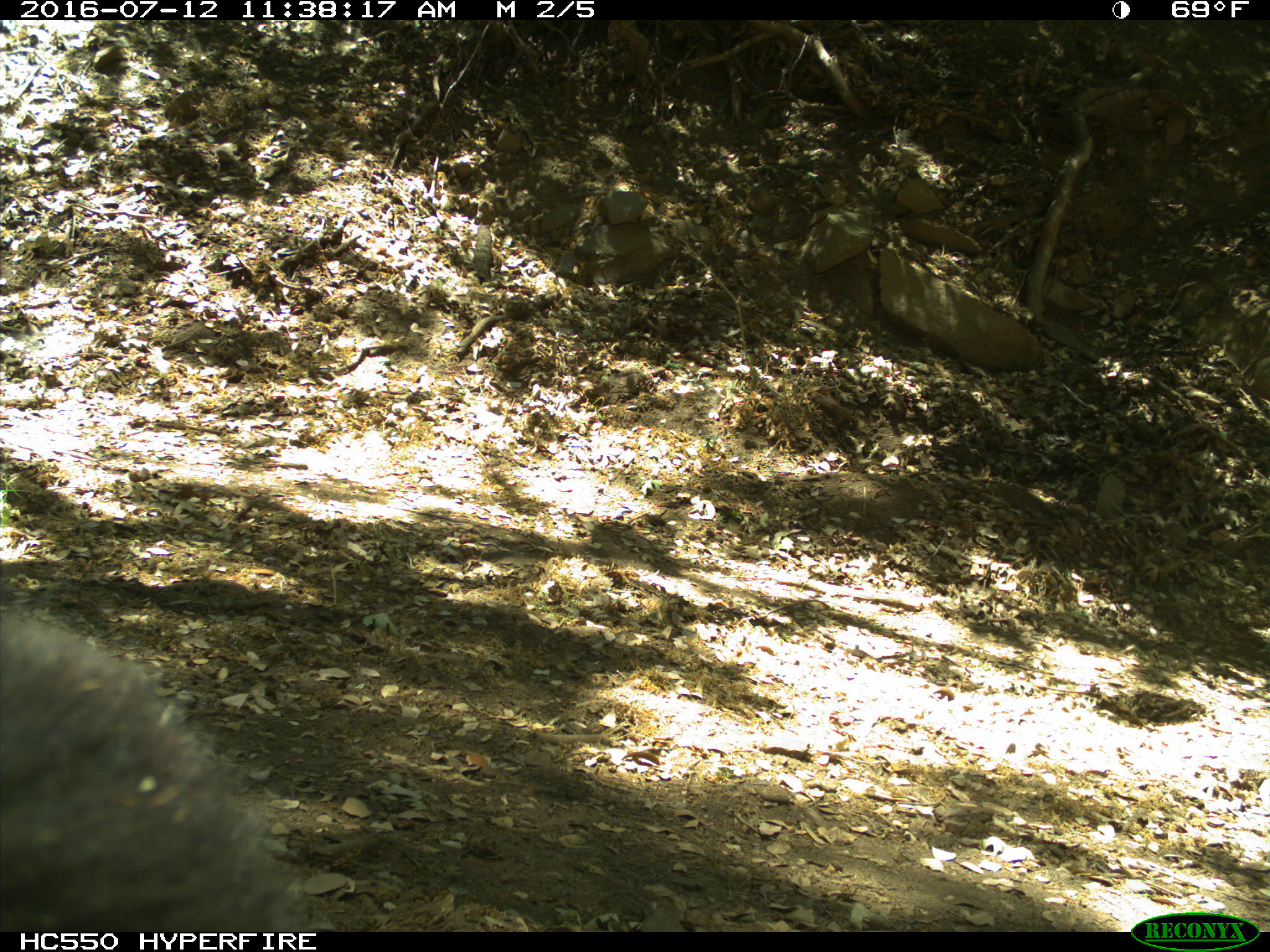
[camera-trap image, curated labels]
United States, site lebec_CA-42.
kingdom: Animalia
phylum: Chordata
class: Mammalia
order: Carnivora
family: Ursidae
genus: Ursus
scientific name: Ursus americanus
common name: american black bear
Ursus americanus (american black bear).